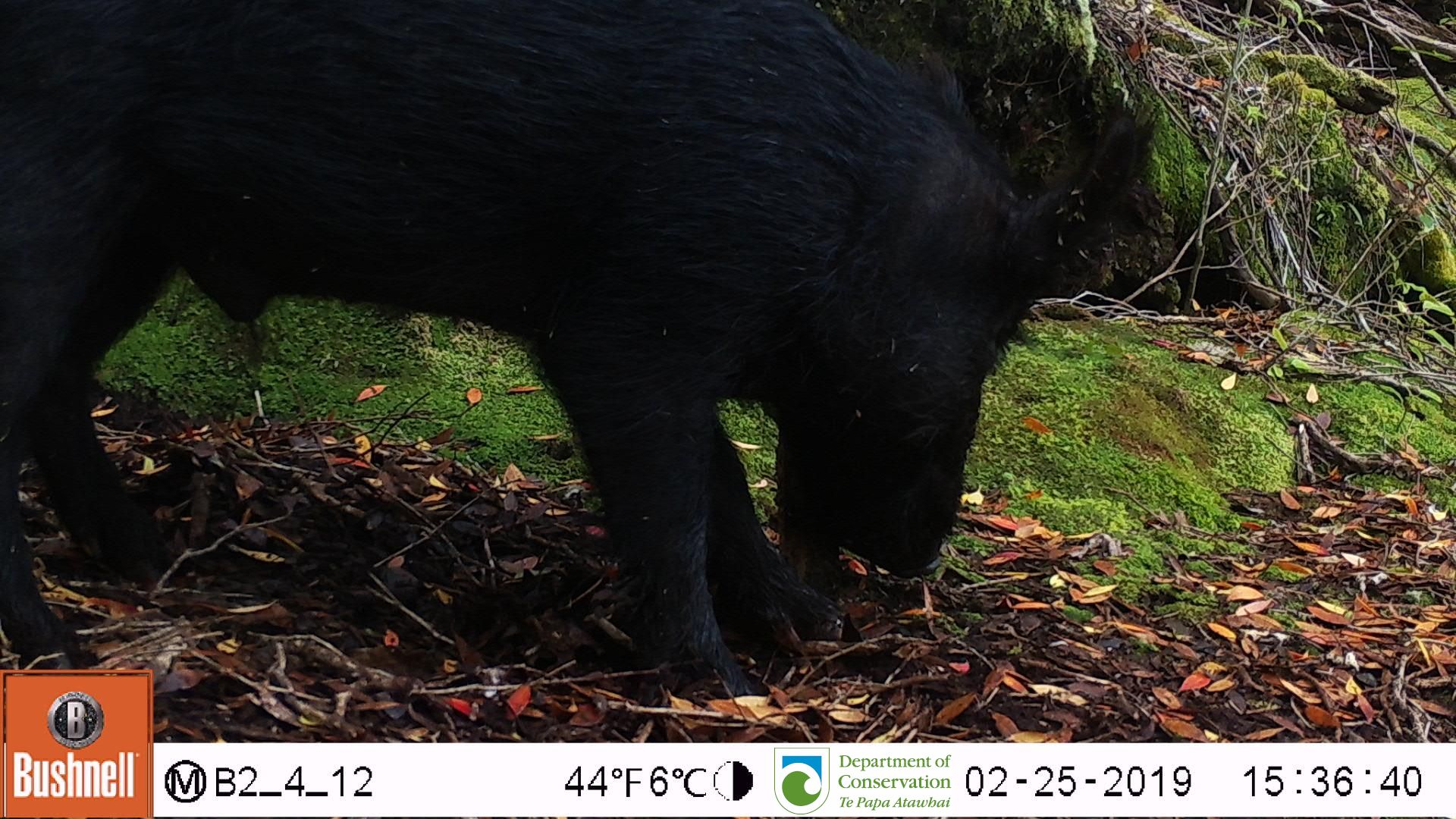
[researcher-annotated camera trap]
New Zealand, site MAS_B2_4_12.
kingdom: Animalia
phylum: Chordata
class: Mammalia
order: Artiodactyla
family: Suidae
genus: Sus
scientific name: Sus scrofa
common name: pig